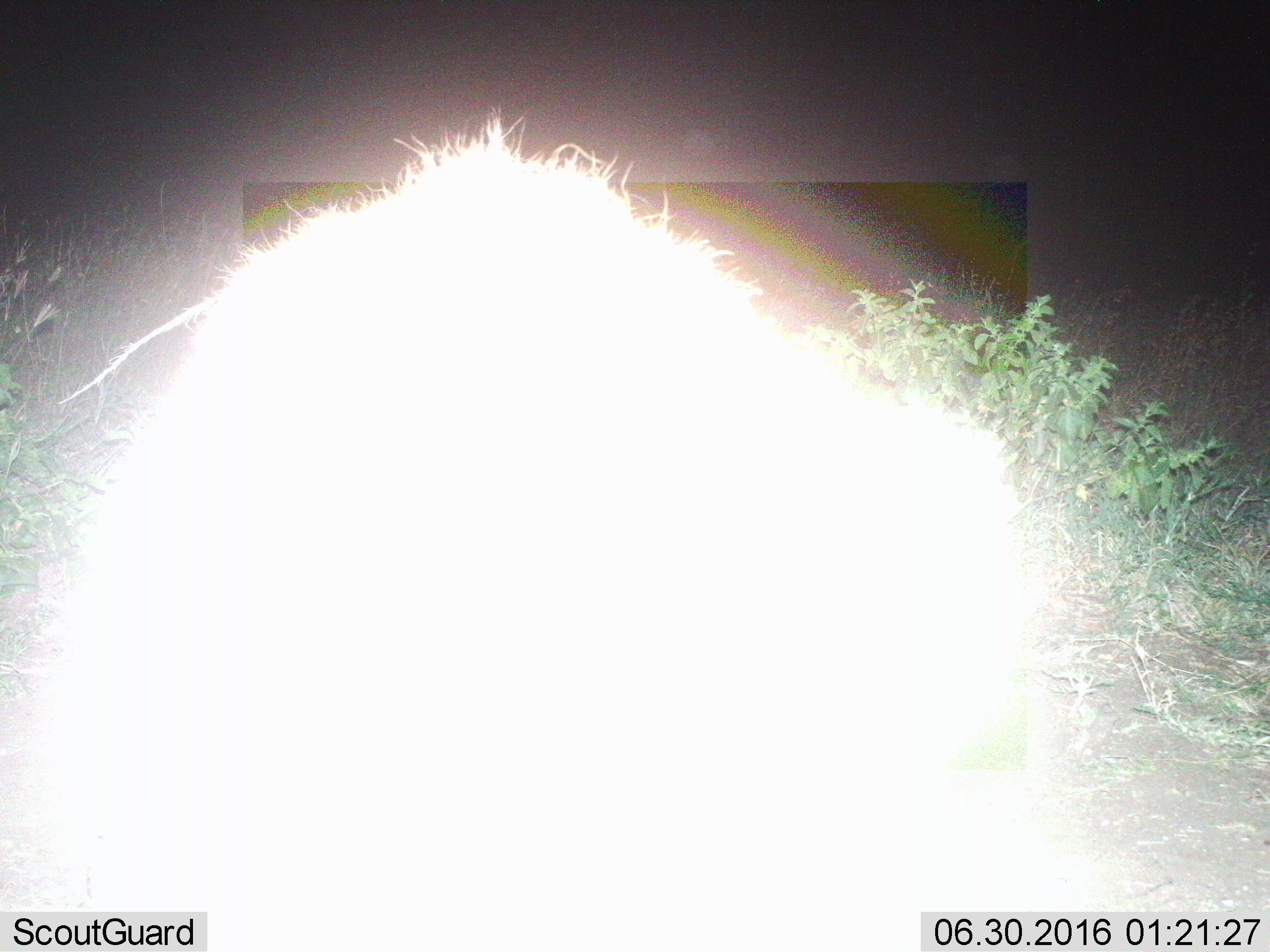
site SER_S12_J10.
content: unidentified animal